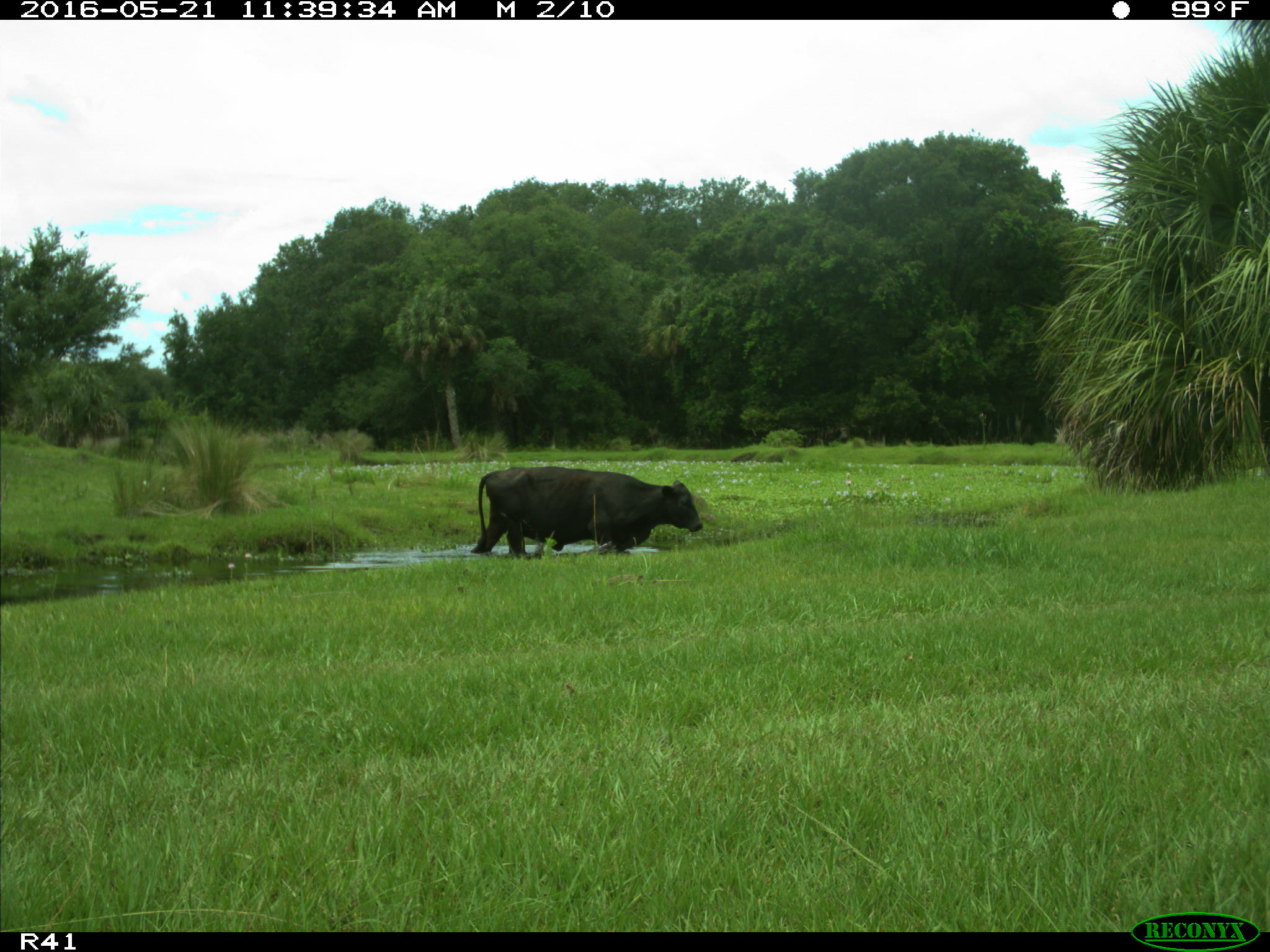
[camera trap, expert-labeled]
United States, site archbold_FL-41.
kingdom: Animalia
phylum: Chordata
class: Mammalia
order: Artiodactyla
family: Bovidae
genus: Bos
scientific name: Bos taurus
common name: domestic cow